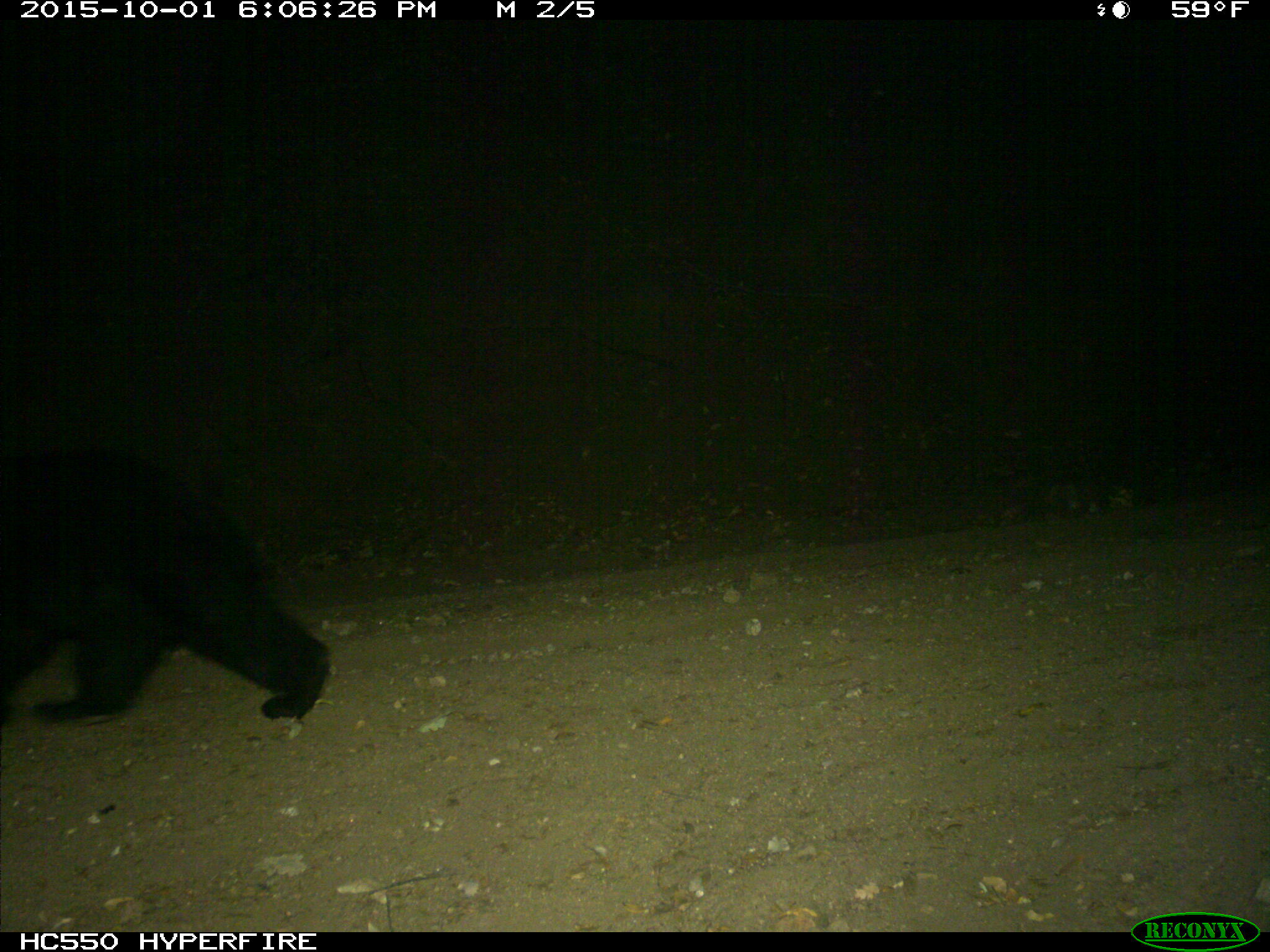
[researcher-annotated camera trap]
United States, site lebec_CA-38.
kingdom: Animalia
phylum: Chordata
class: Mammalia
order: Carnivora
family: Ursidae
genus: Ursus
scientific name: Ursus americanus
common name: american black bear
Ursus americanus (american black bear).